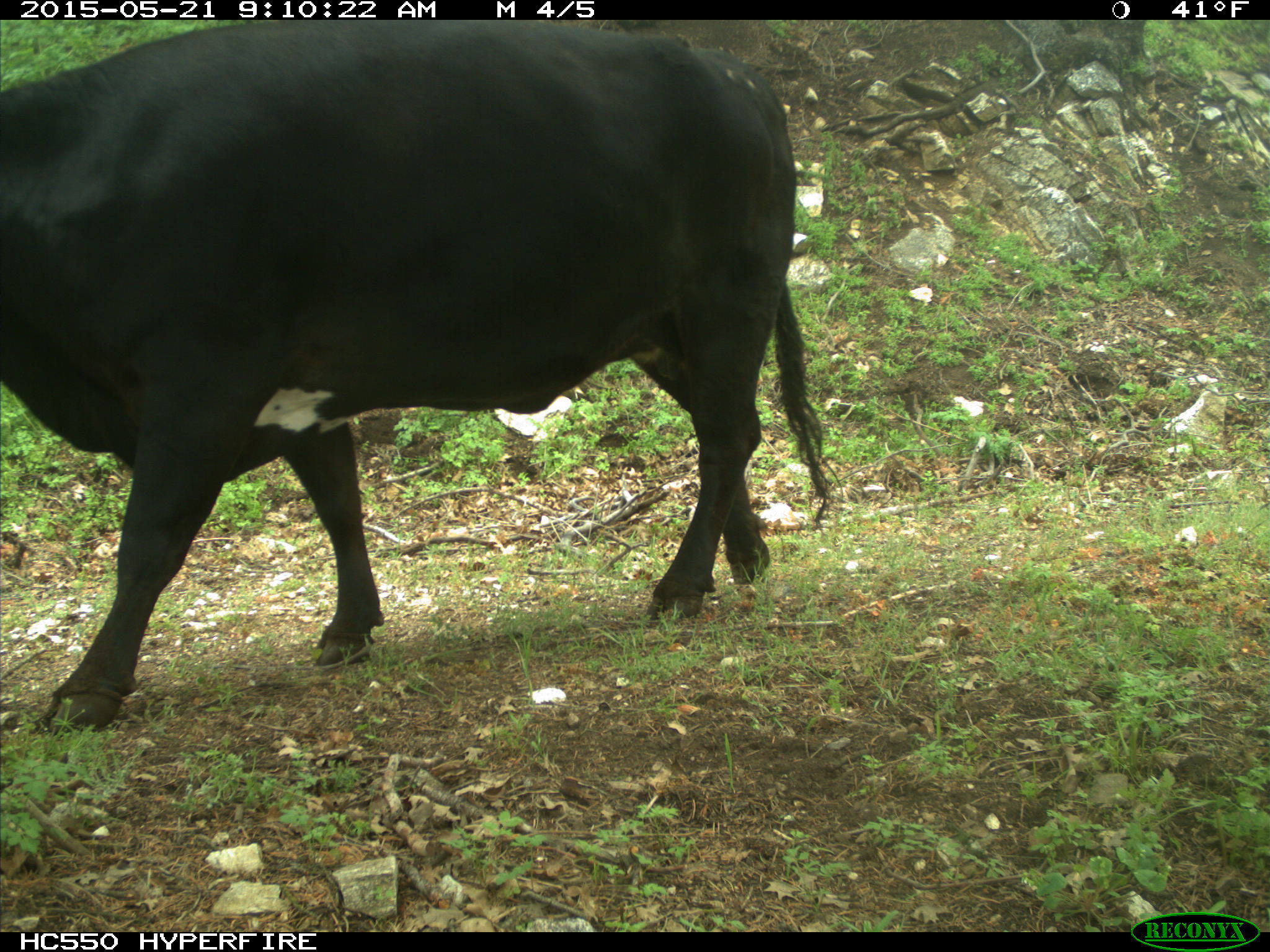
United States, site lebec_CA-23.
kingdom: Animalia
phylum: Chordata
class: Mammalia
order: Artiodactyla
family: Bovidae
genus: Bos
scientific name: Bos taurus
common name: domestic cow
Bos taurus (domestic cow).